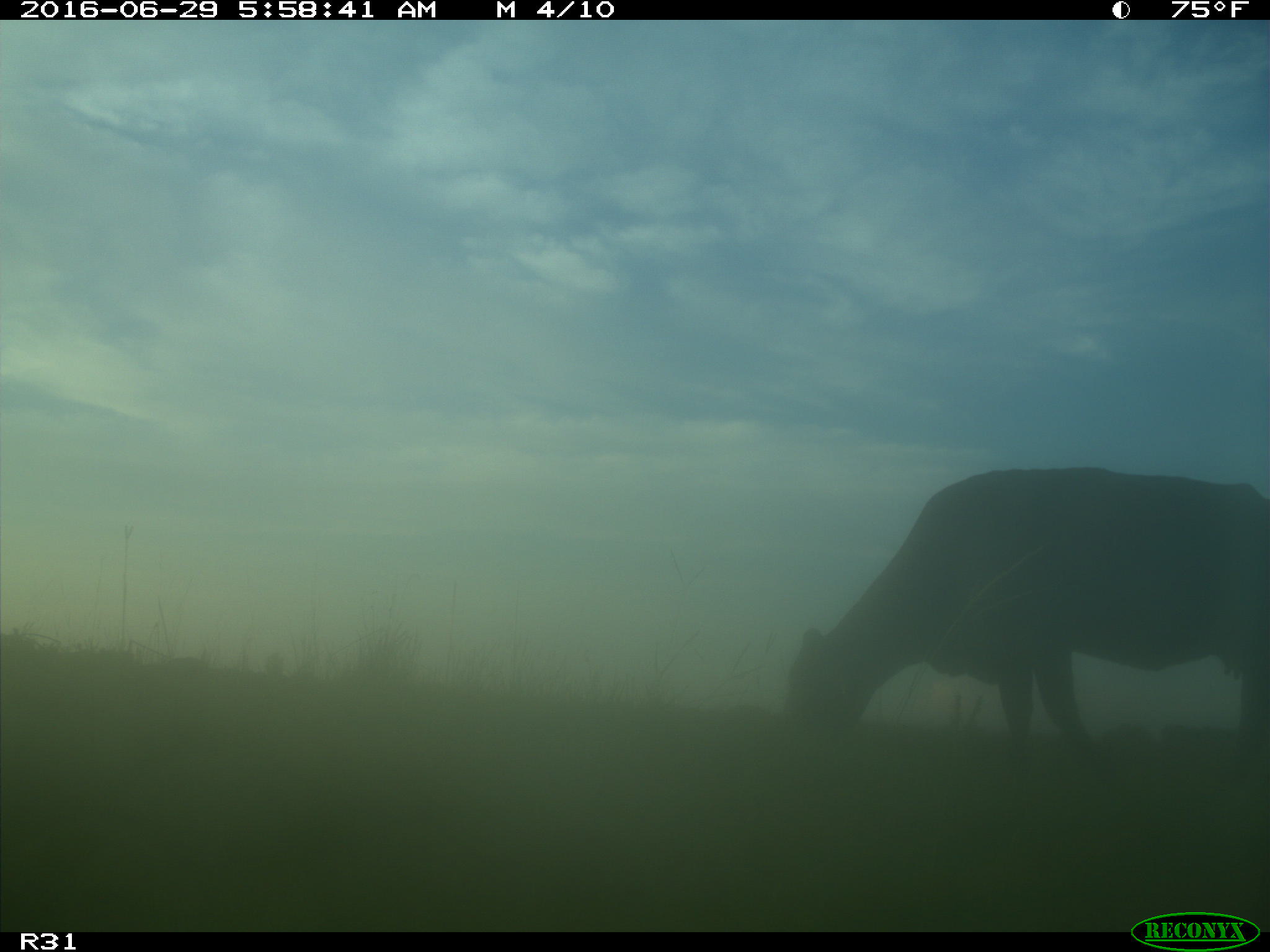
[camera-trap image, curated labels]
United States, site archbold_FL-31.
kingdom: Animalia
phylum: Chordata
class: Mammalia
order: Artiodactyla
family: Bovidae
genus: Bos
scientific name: Bos taurus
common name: domestic cow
Bos taurus (domestic cow).